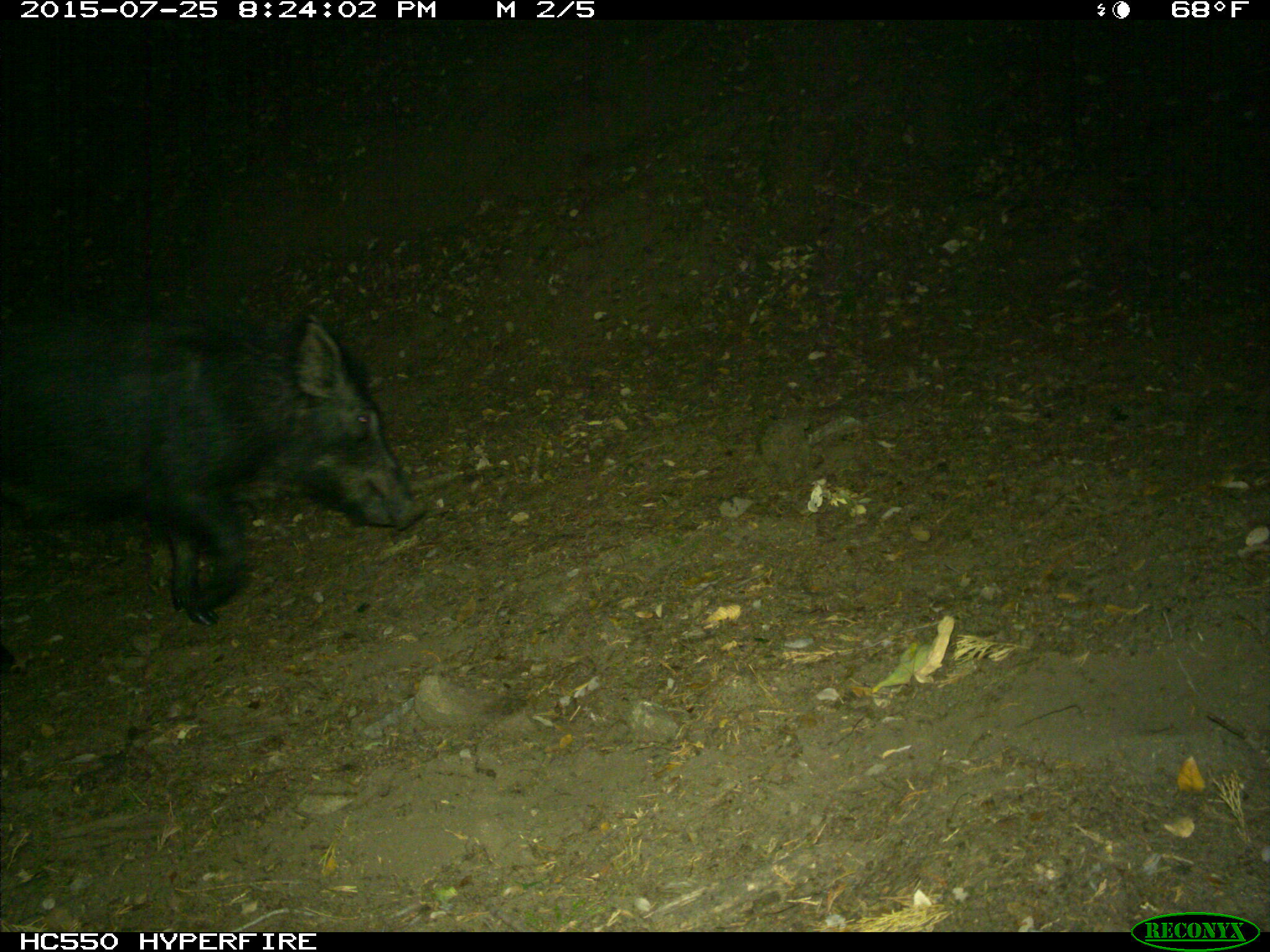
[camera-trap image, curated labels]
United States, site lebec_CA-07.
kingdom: Animalia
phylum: Chordata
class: Mammalia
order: Artiodactyla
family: Suidae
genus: Sus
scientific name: Sus scrofa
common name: wild boar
Sus scrofa (wild boar).